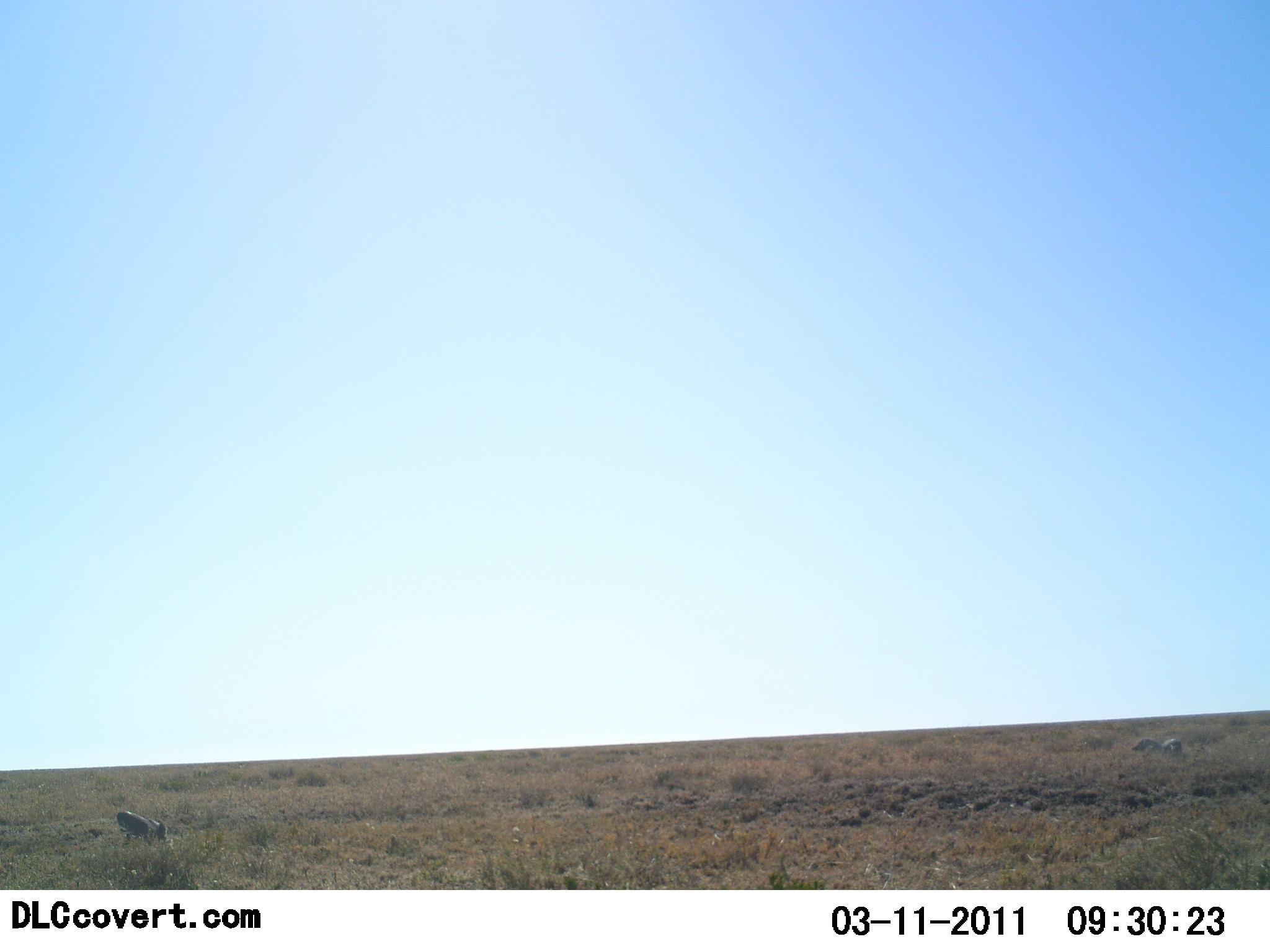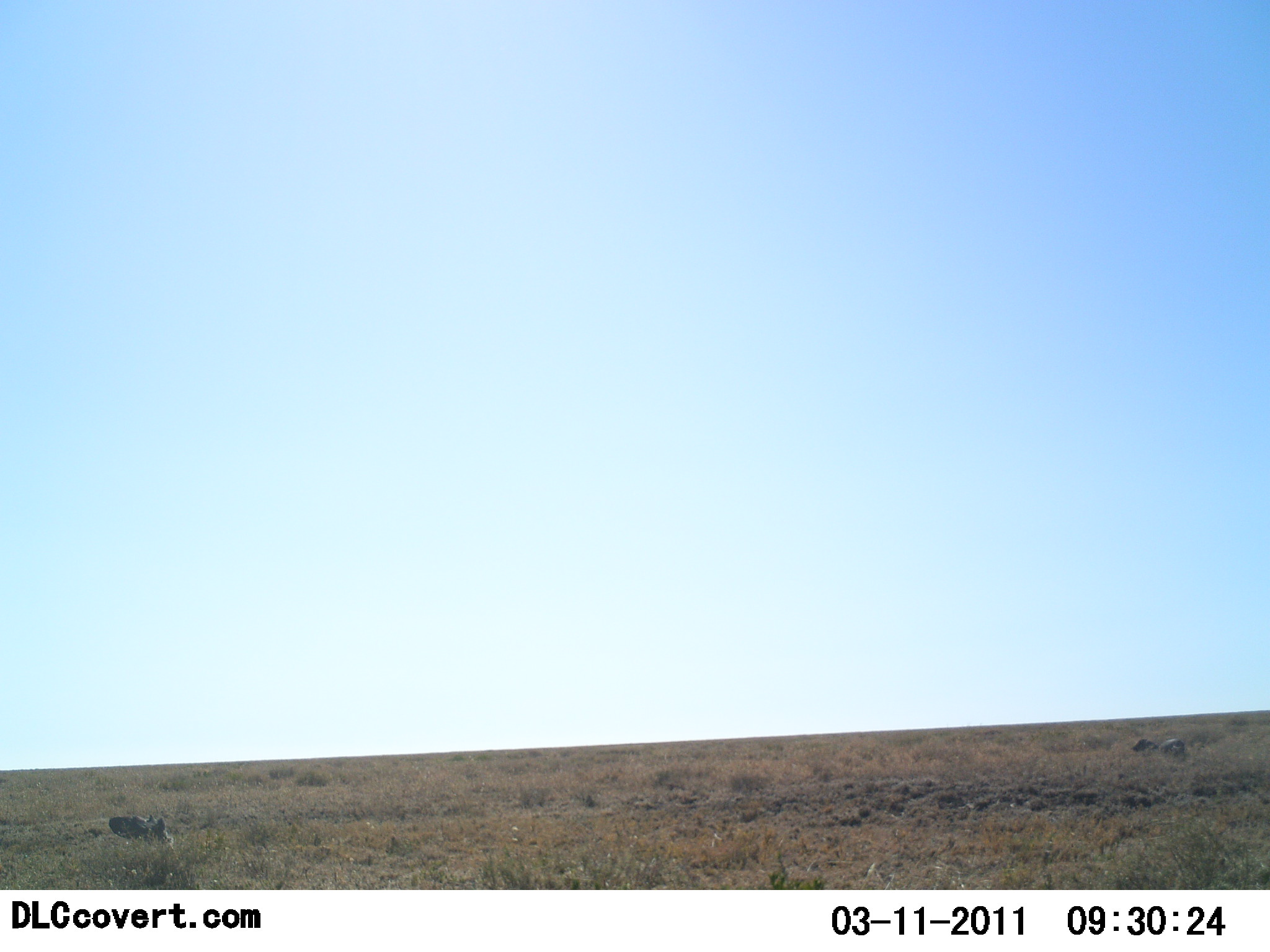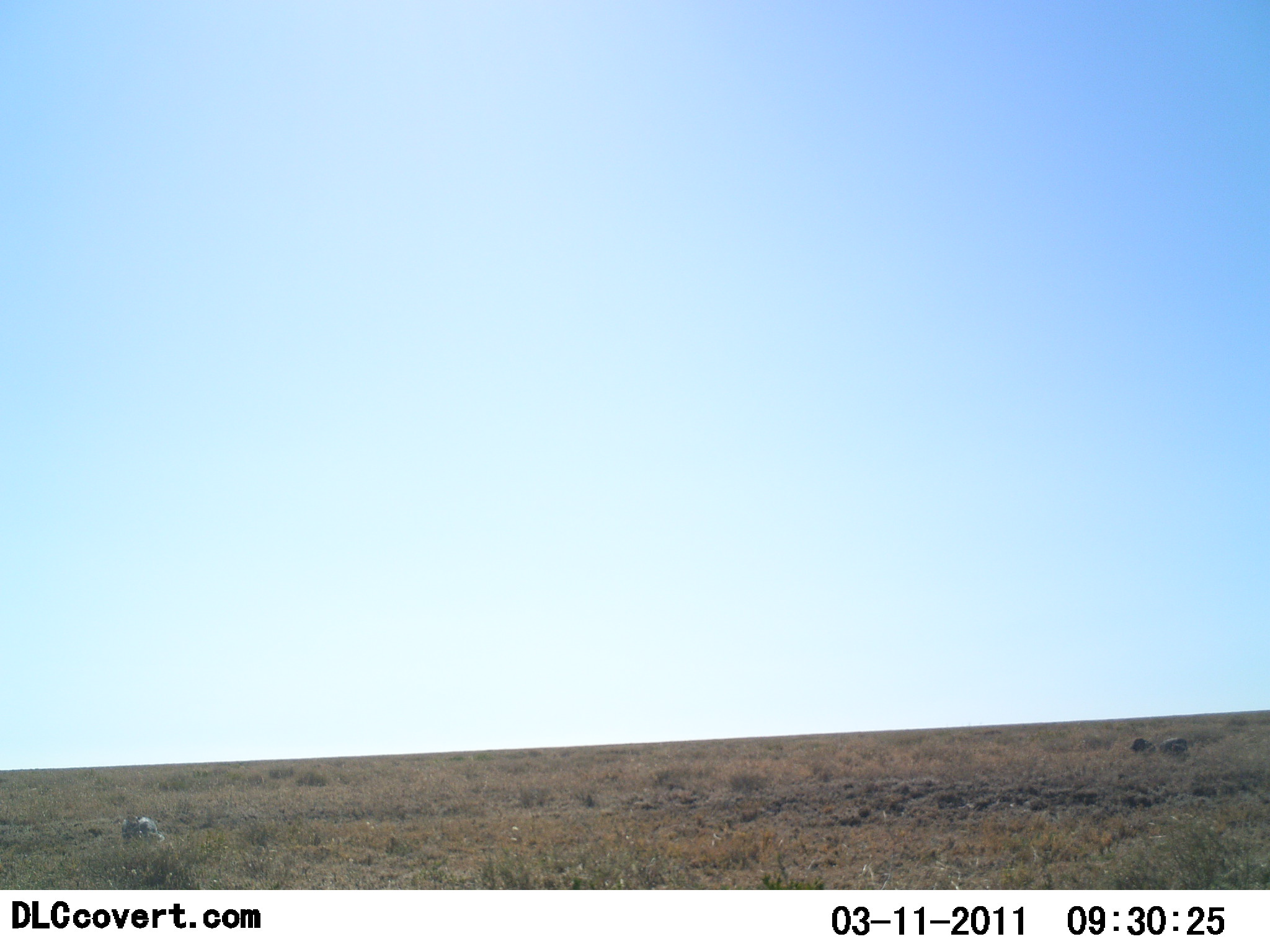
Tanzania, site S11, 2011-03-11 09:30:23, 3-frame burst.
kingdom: Animalia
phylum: Chordata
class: Mammalia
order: Primates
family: Cercopithecidae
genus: Papio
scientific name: Papio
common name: baboon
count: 2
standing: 60%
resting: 20%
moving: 20%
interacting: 0%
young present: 0%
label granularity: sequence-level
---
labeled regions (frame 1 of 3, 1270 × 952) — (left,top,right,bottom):
animal: (116,811,168,849); (1132,737,1183,756)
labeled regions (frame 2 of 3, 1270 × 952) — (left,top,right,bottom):
animal: (109,813,171,844); (1130,735,1185,759)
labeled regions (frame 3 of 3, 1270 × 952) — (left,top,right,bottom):
animal: (1128,736,1192,761); (120,815,166,842)